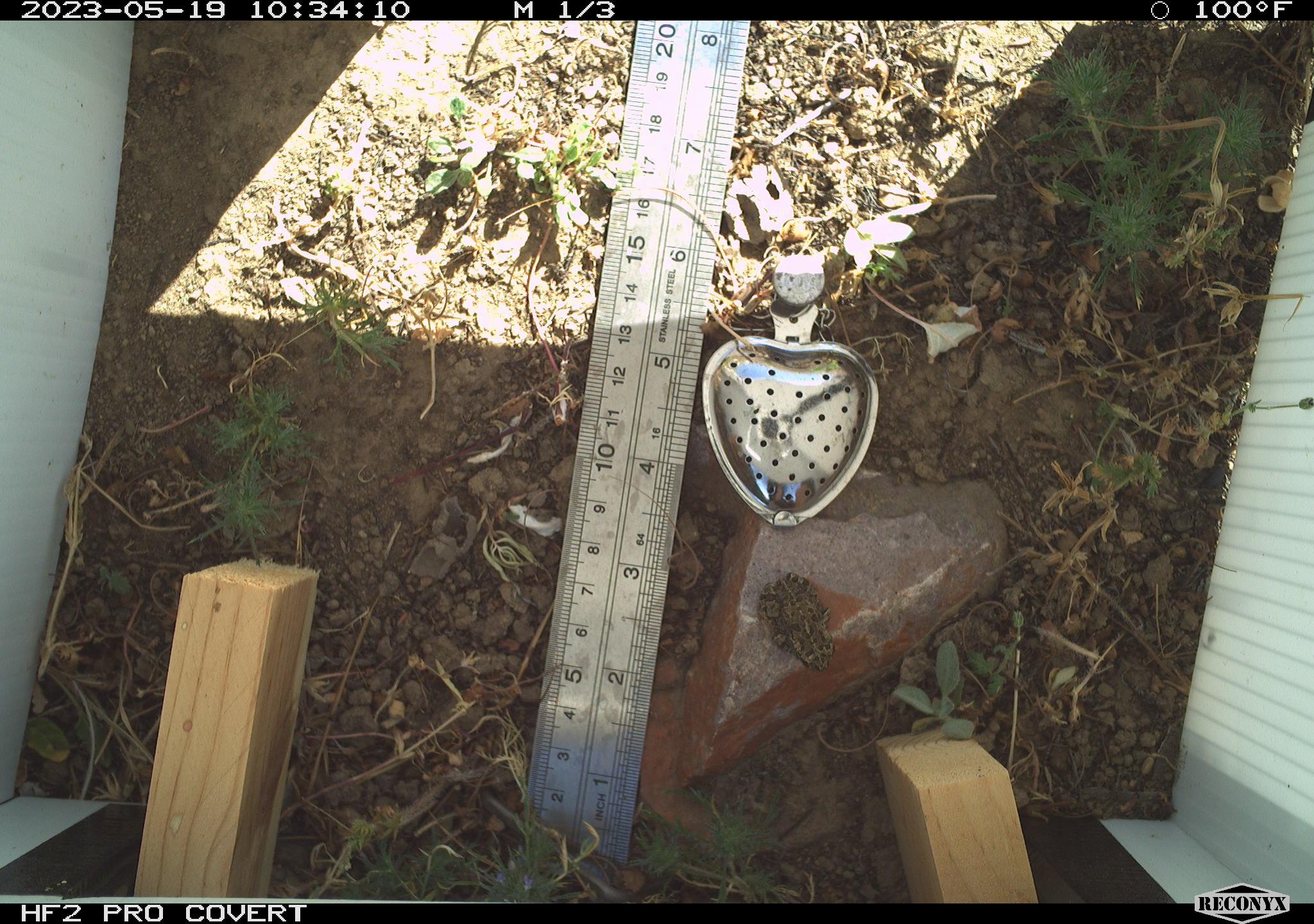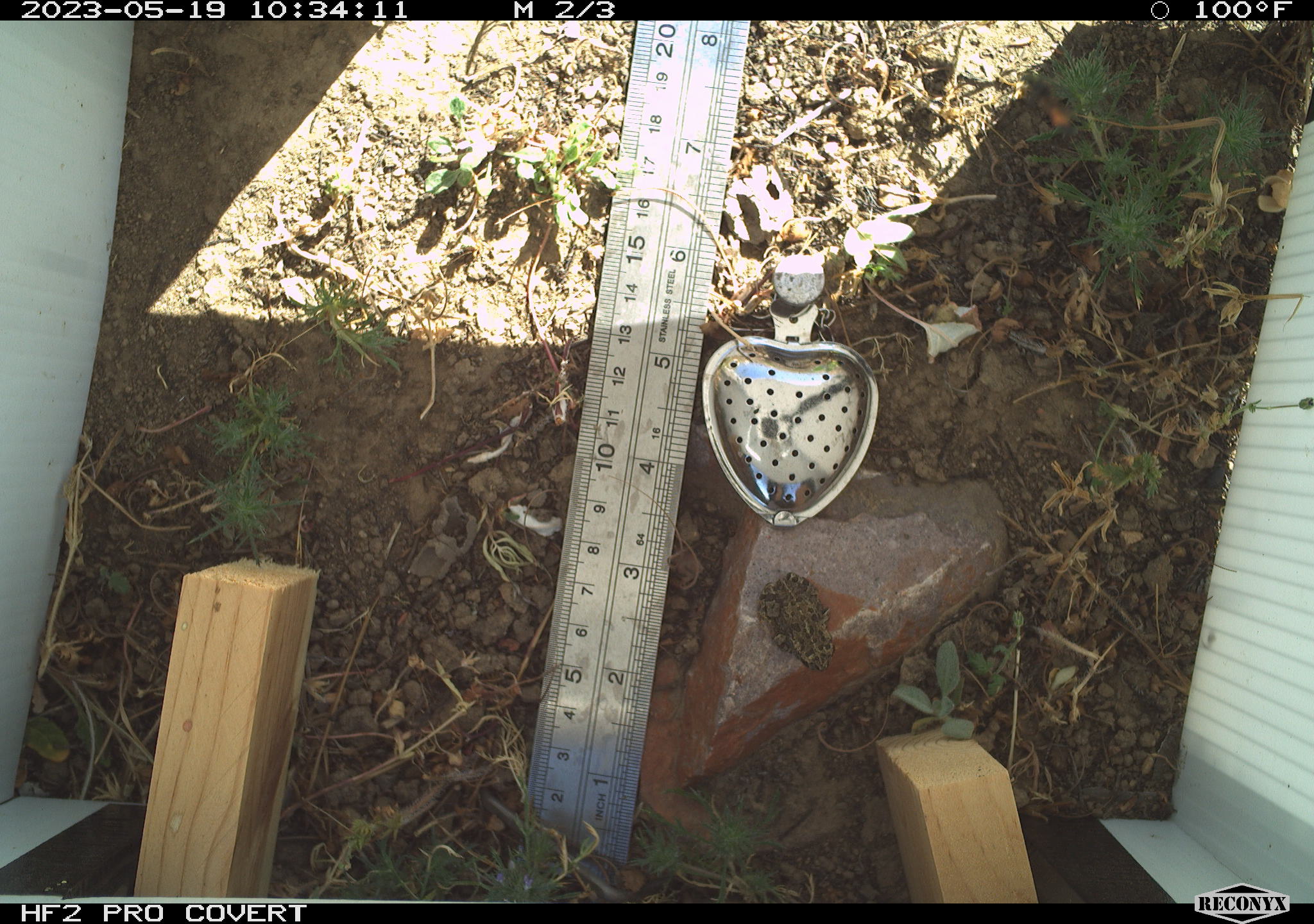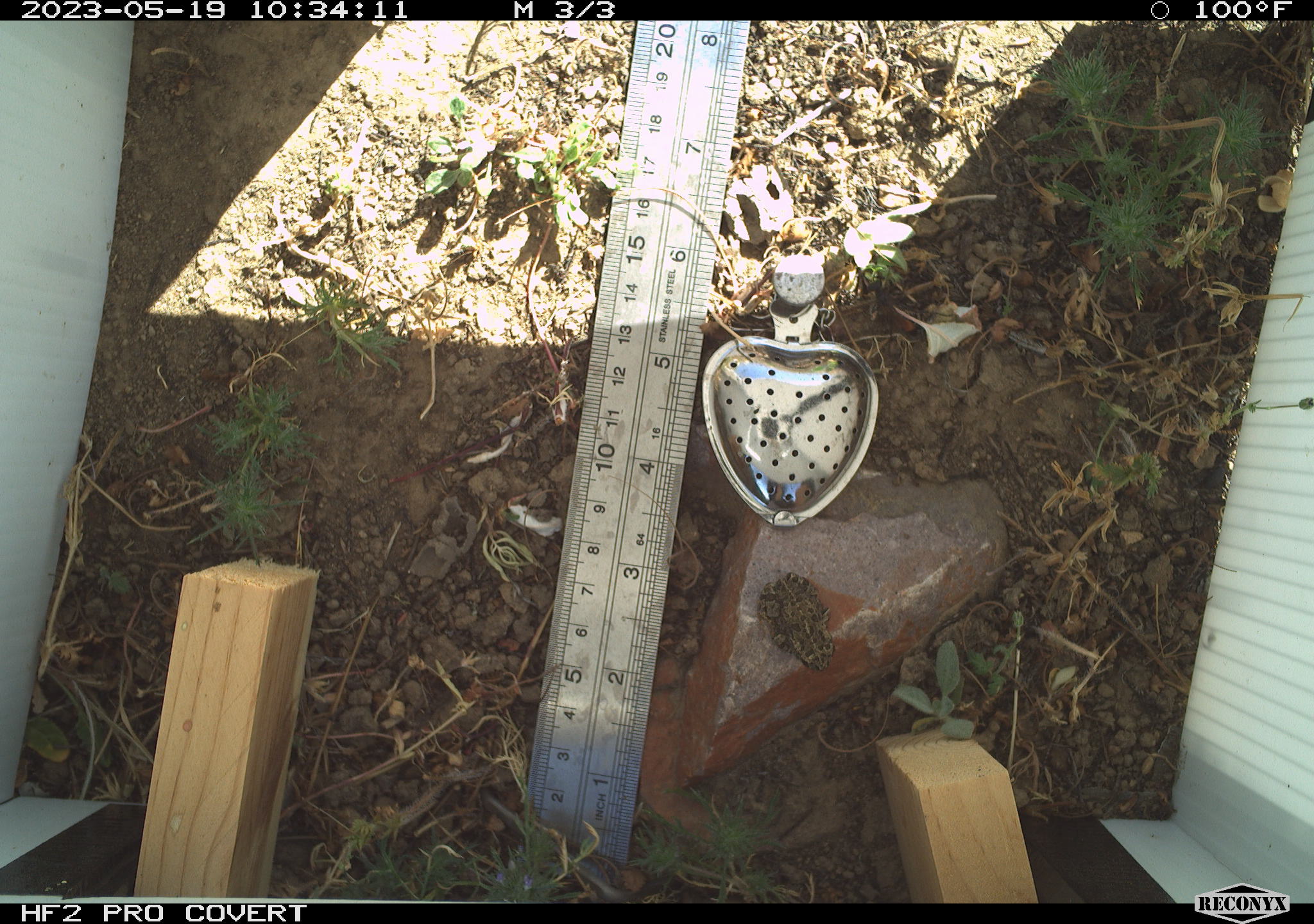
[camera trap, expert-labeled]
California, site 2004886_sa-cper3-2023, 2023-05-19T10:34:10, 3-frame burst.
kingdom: Animalia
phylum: Chordata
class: Amphibia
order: Anura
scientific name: Anura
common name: frogs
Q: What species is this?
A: Frogs (Anura).